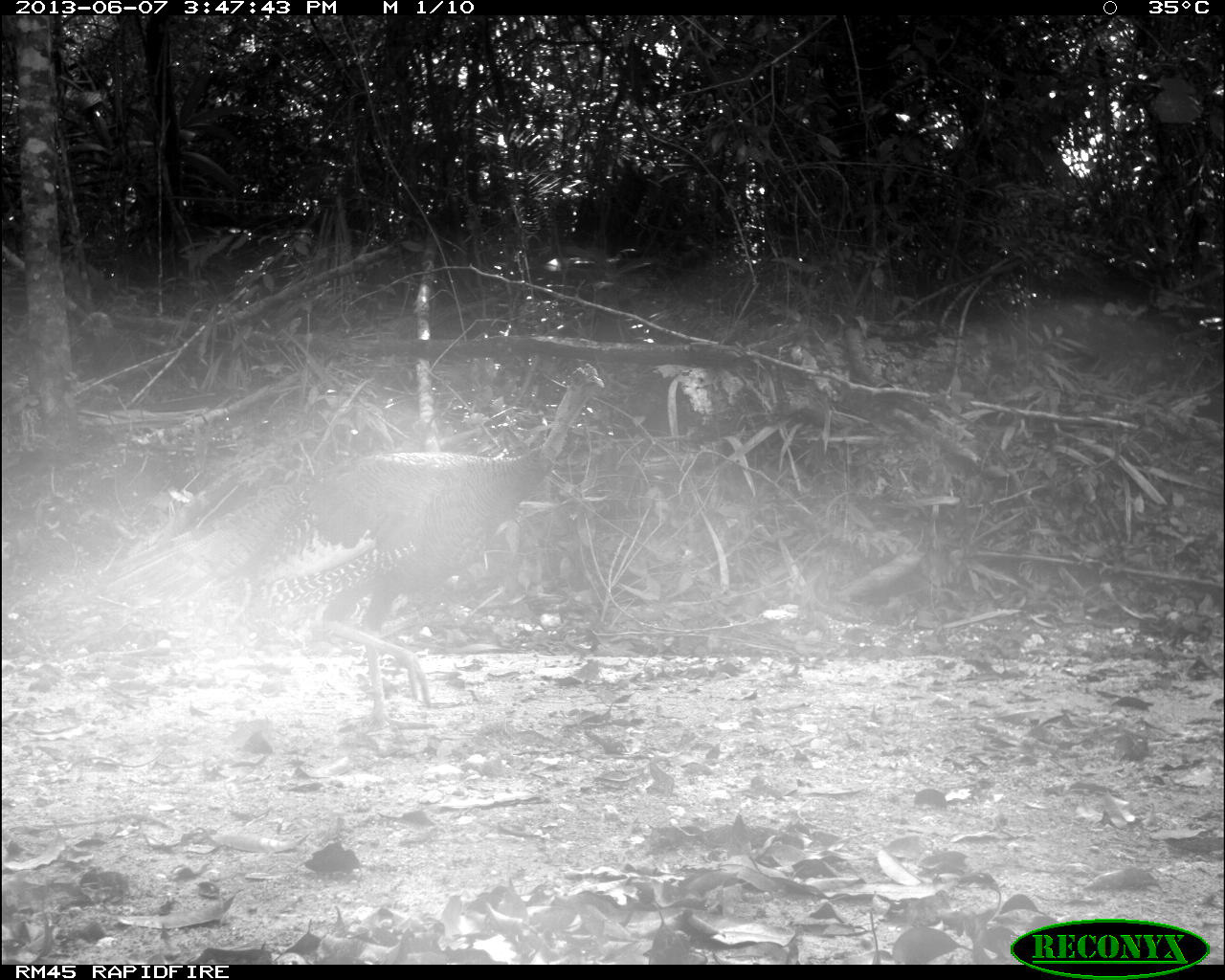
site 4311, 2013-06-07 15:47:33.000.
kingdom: Animalia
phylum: Chordata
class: Aves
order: Galliformes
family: Phasianidae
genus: Meleagris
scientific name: Meleagris ocellata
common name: ocellated turkey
Meleagris ocellata (ocellated turkey), count 1, sex male.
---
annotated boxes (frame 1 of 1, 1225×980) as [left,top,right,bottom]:
meleagris ocellata: [94,359,605,734]